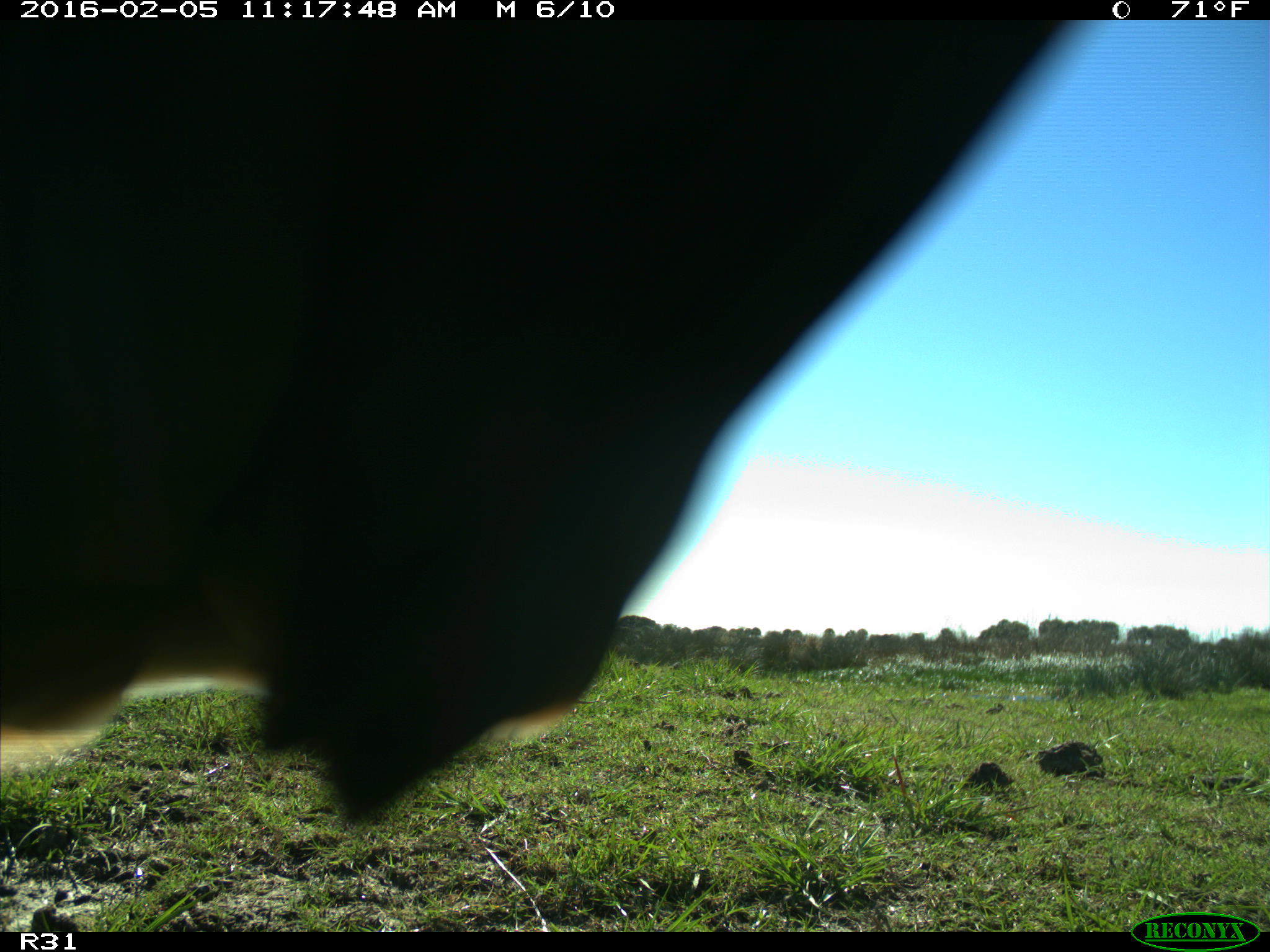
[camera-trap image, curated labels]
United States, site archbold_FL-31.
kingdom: Animalia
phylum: Chordata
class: Mammalia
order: Artiodactyla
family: Bovidae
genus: Bos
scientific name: Bos taurus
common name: domestic cow